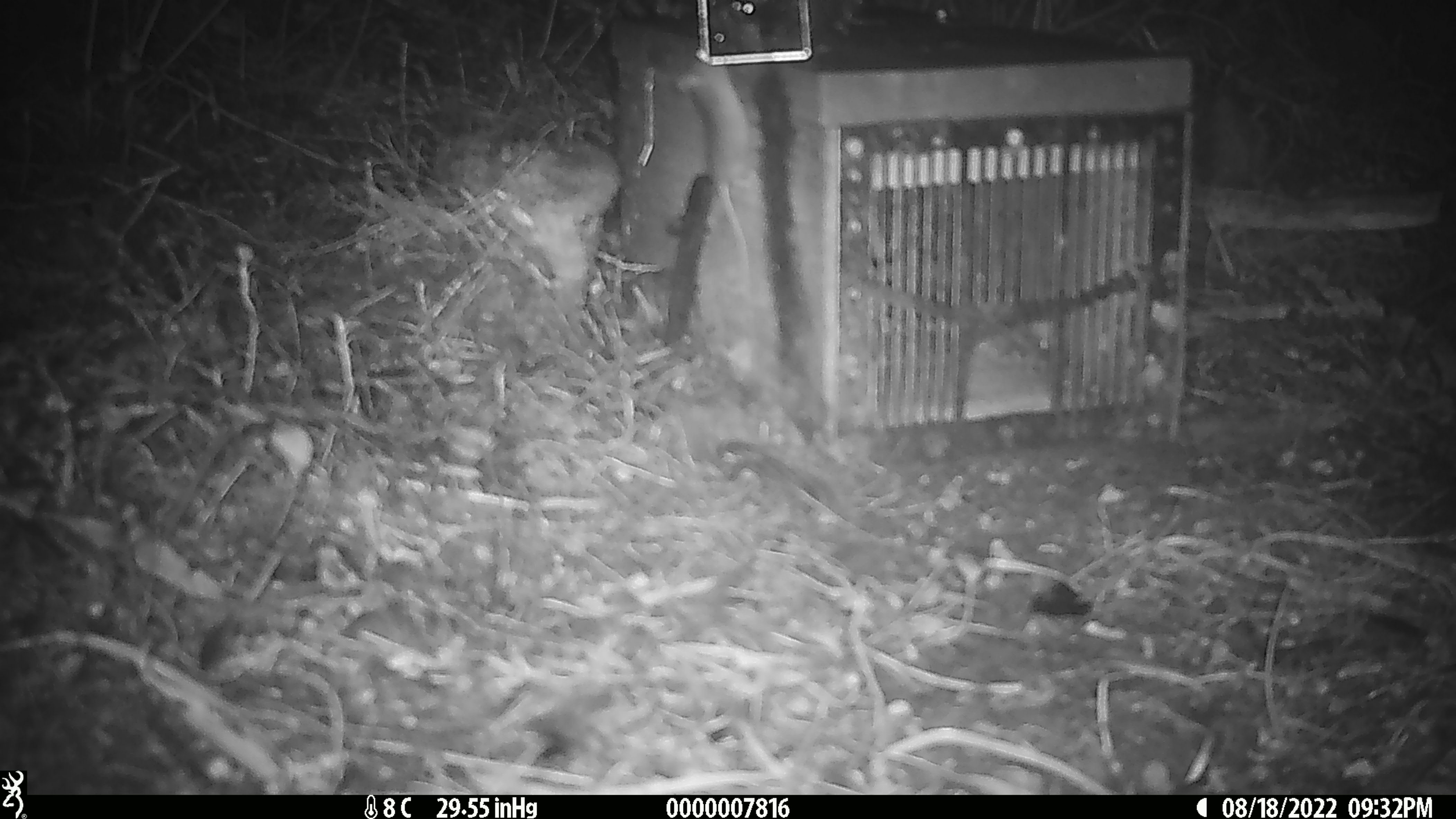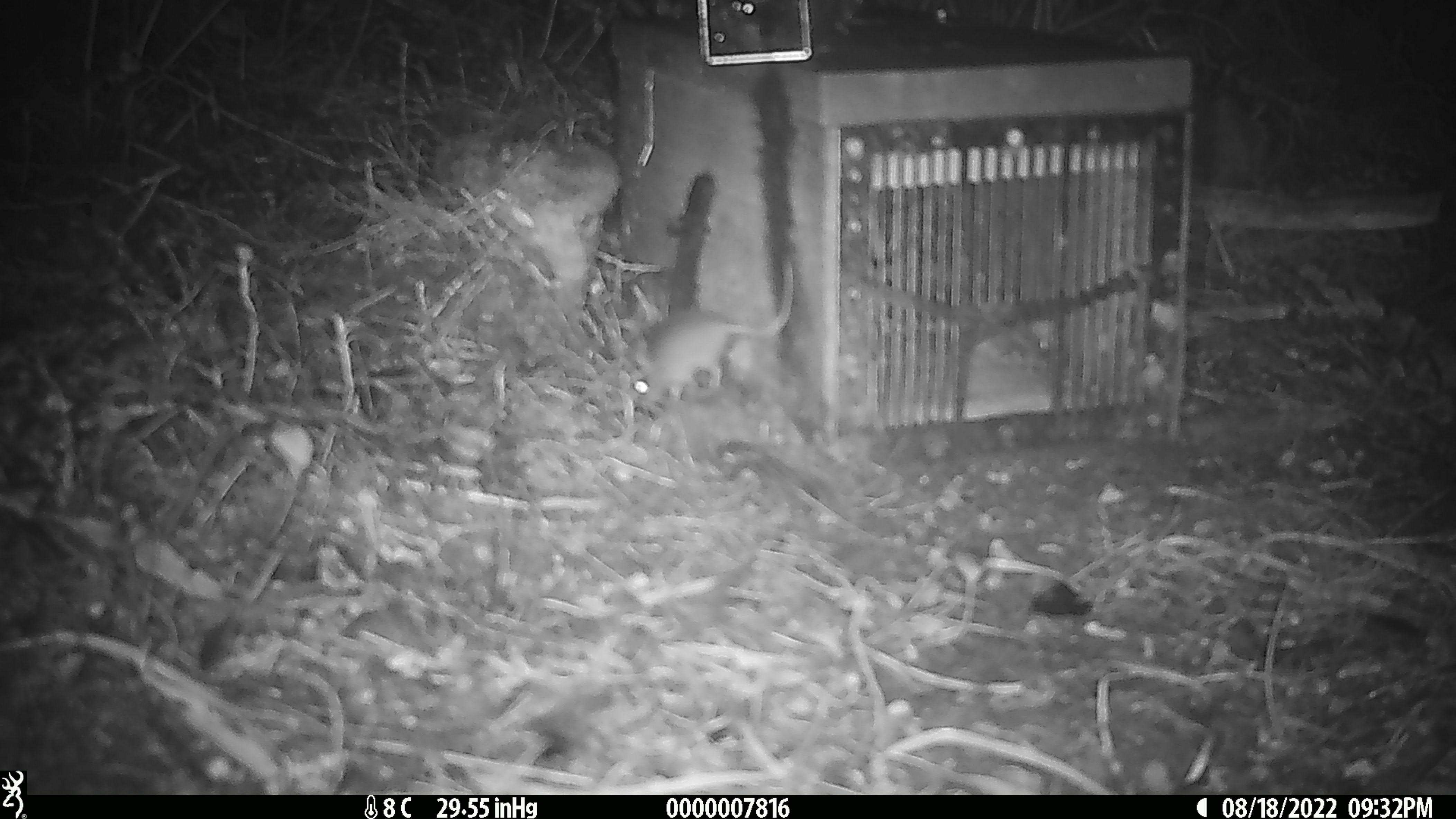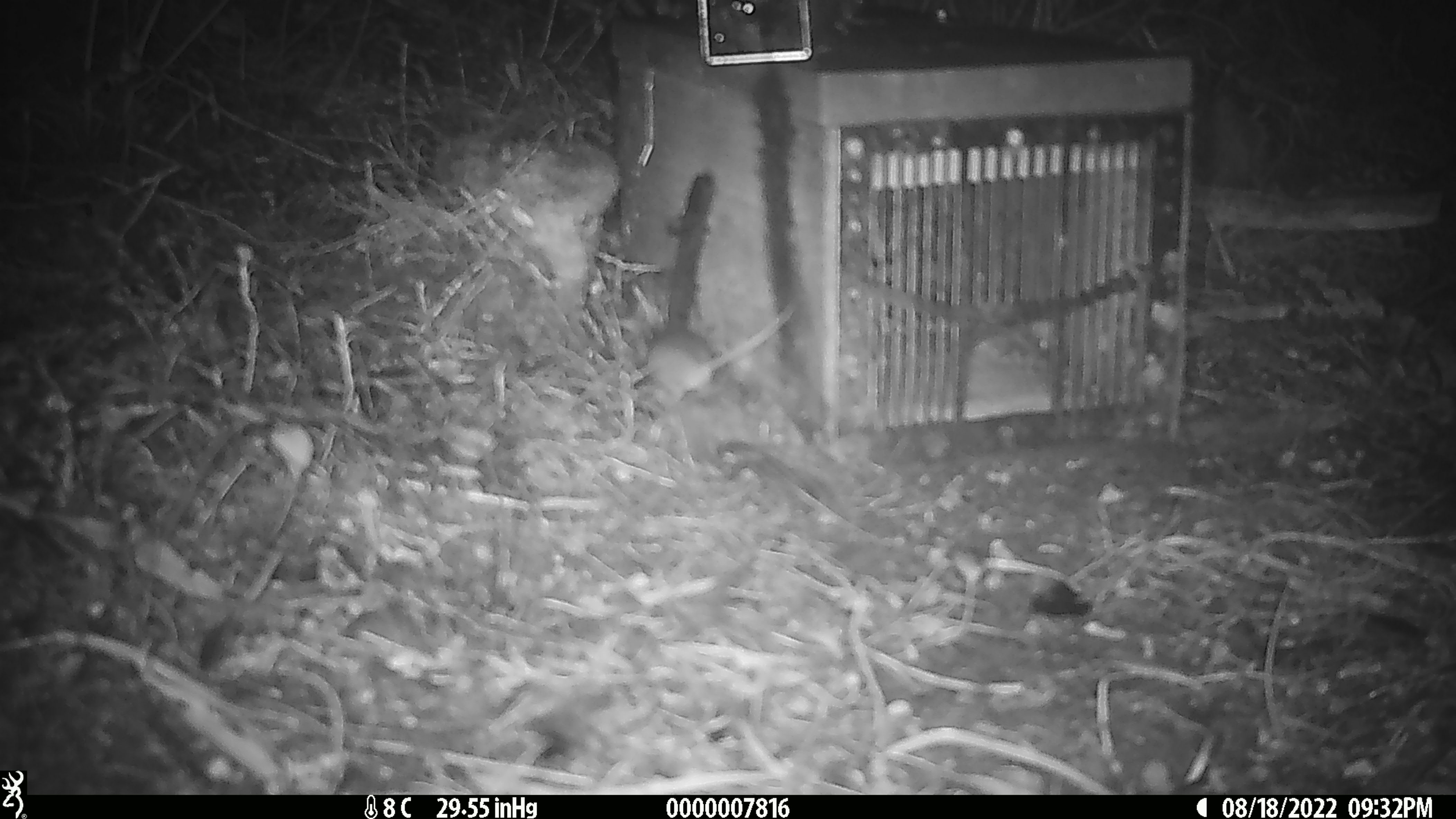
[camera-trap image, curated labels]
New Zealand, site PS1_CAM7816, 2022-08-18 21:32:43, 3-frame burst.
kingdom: Animalia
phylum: Chordata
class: Mammalia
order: Rodentia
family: Muridae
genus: Mus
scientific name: Mus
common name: mouse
Mouse (Mus).